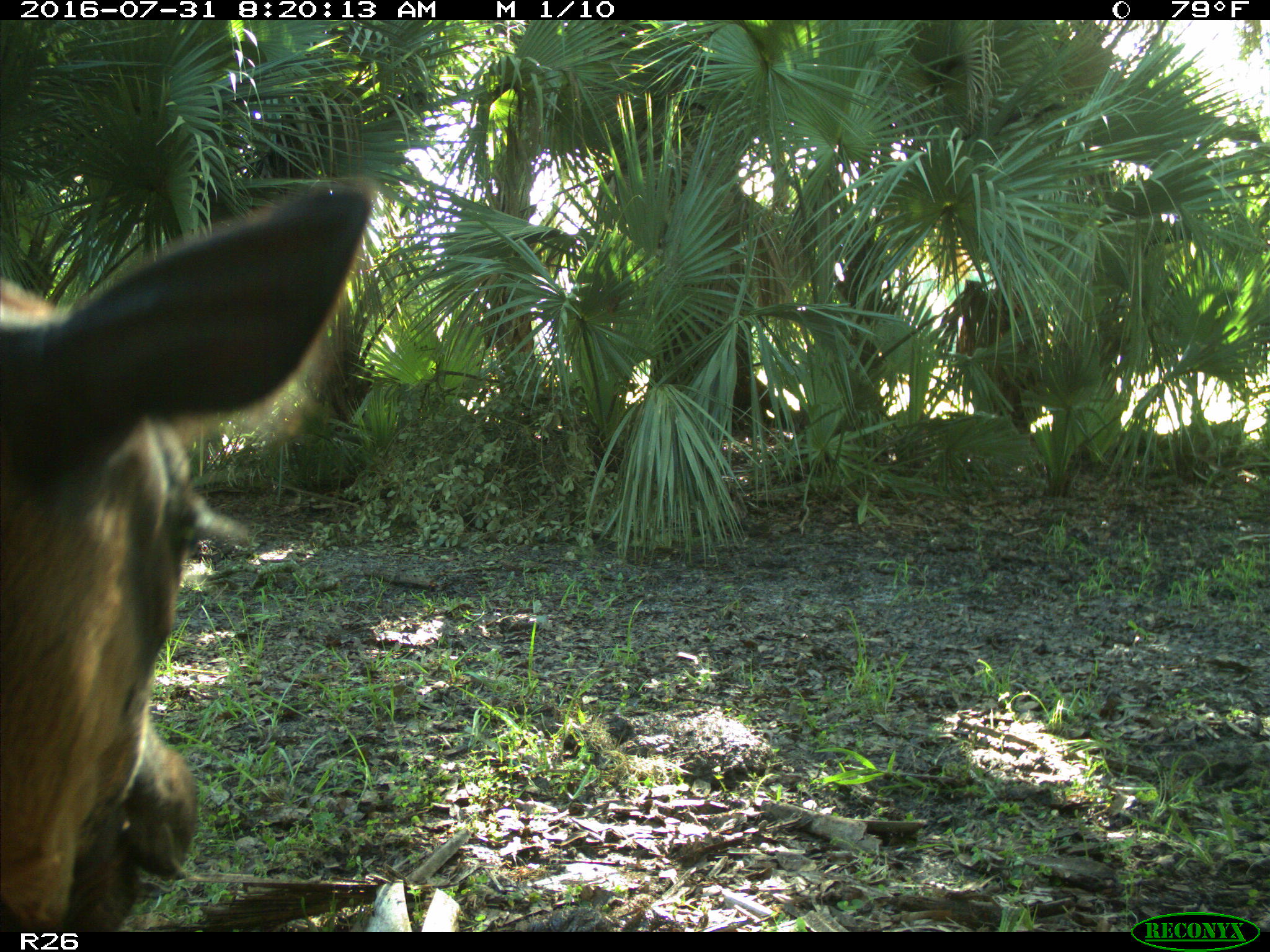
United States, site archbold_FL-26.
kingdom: Animalia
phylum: Chordata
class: Mammalia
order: Artiodactyla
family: Bovidae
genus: Bos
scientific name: Bos taurus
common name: domestic cow